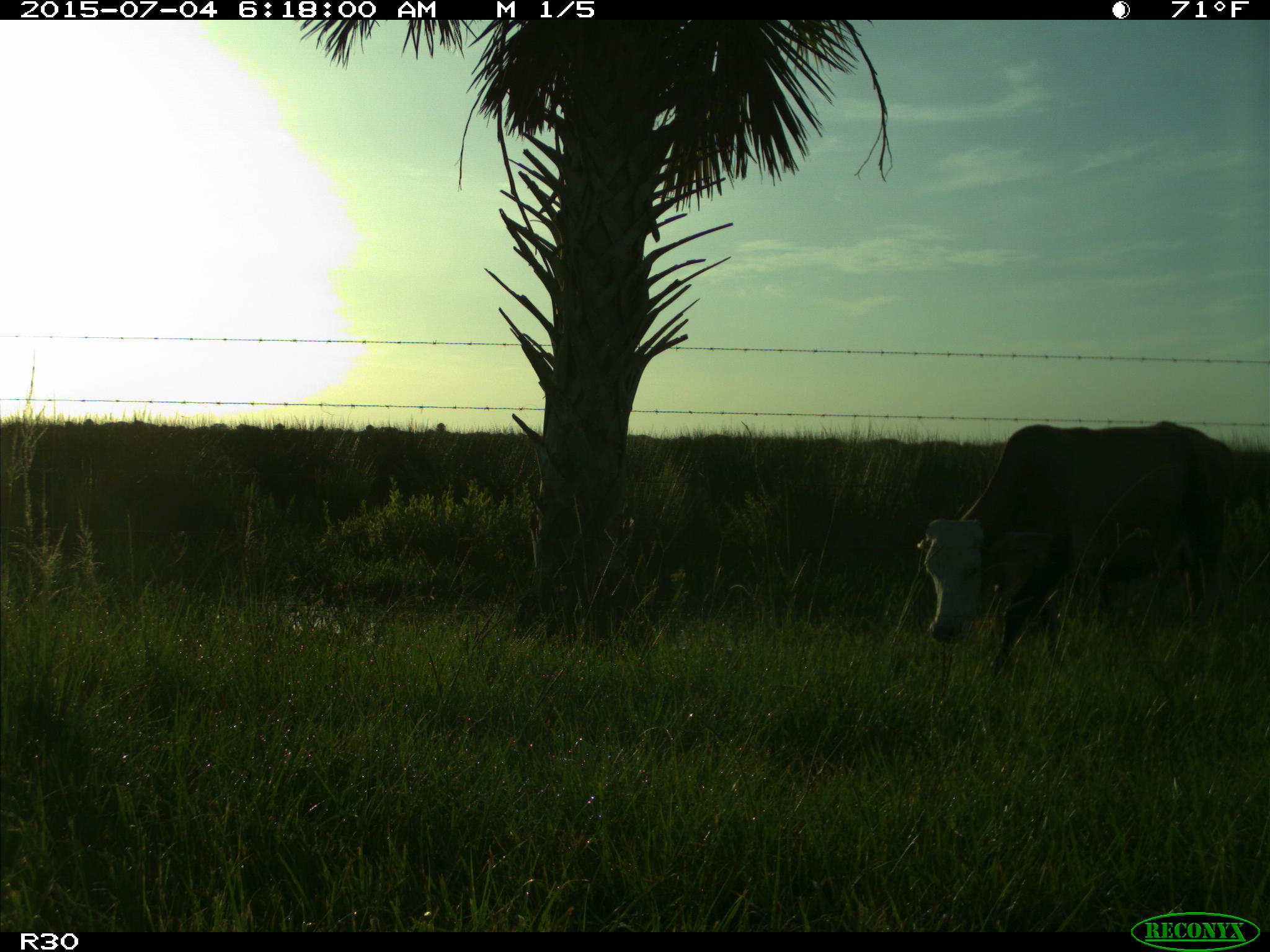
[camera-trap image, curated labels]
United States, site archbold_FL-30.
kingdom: Animalia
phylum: Chordata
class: Mammalia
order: Artiodactyla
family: Bovidae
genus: Bos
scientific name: Bos taurus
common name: domestic cow